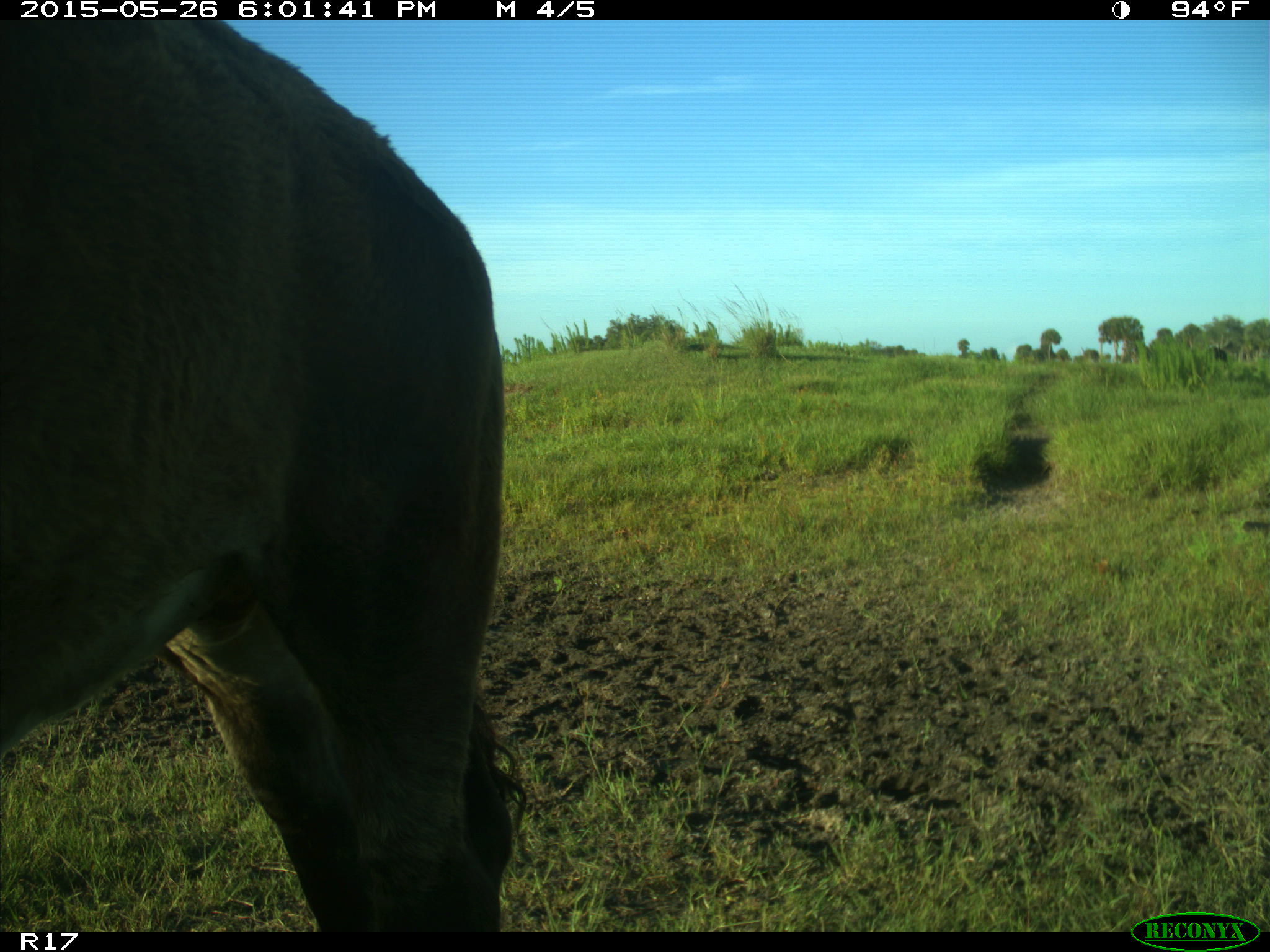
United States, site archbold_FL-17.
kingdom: Animalia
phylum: Chordata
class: Mammalia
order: Artiodactyla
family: Bovidae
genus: Bos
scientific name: Bos taurus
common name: domestic cow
Bos taurus (domestic cow).